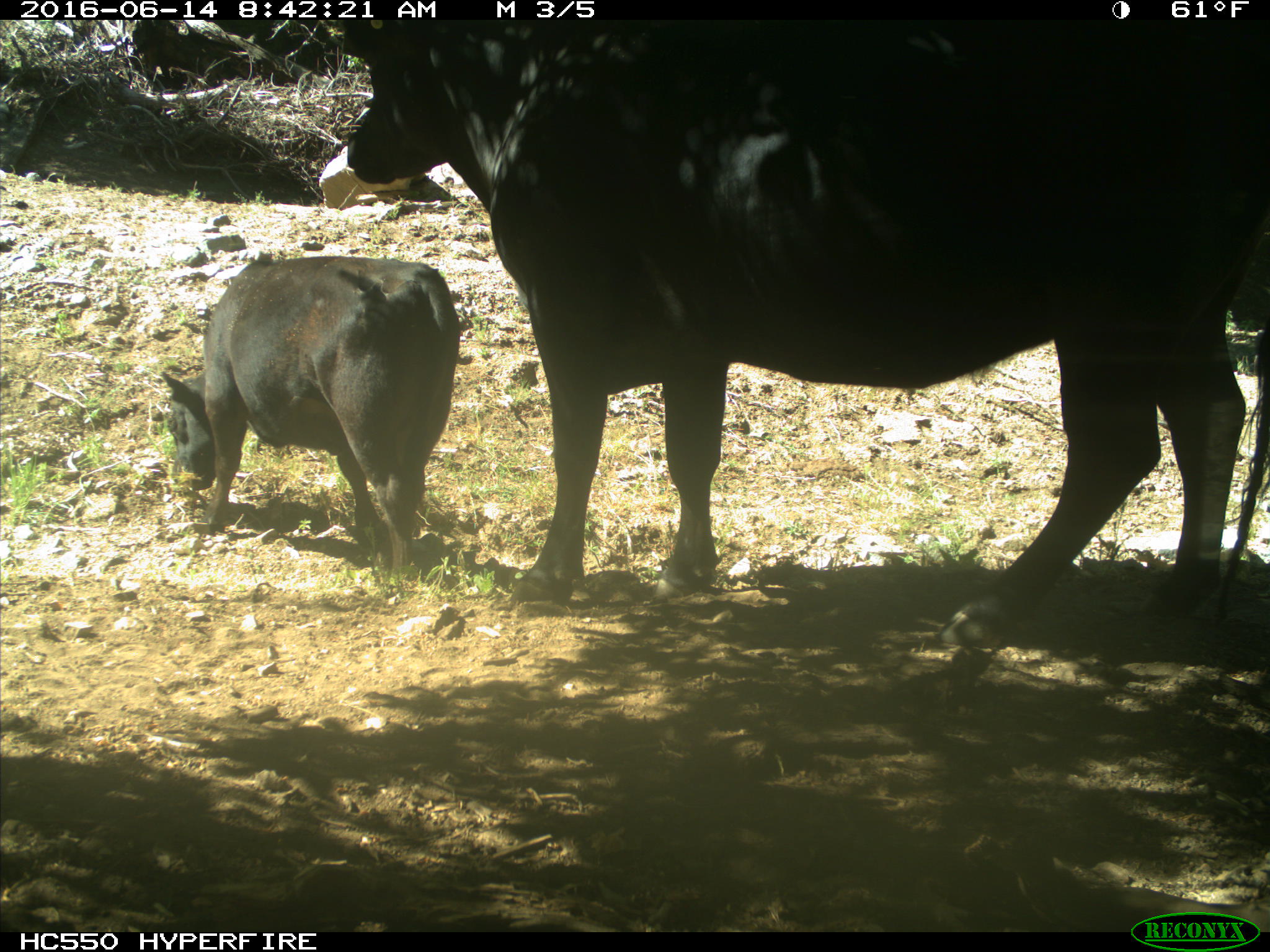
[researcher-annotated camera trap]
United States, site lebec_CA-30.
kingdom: Animalia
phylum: Chordata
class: Mammalia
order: Artiodactyla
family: Bovidae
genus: Bos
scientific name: Bos taurus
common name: domestic cow